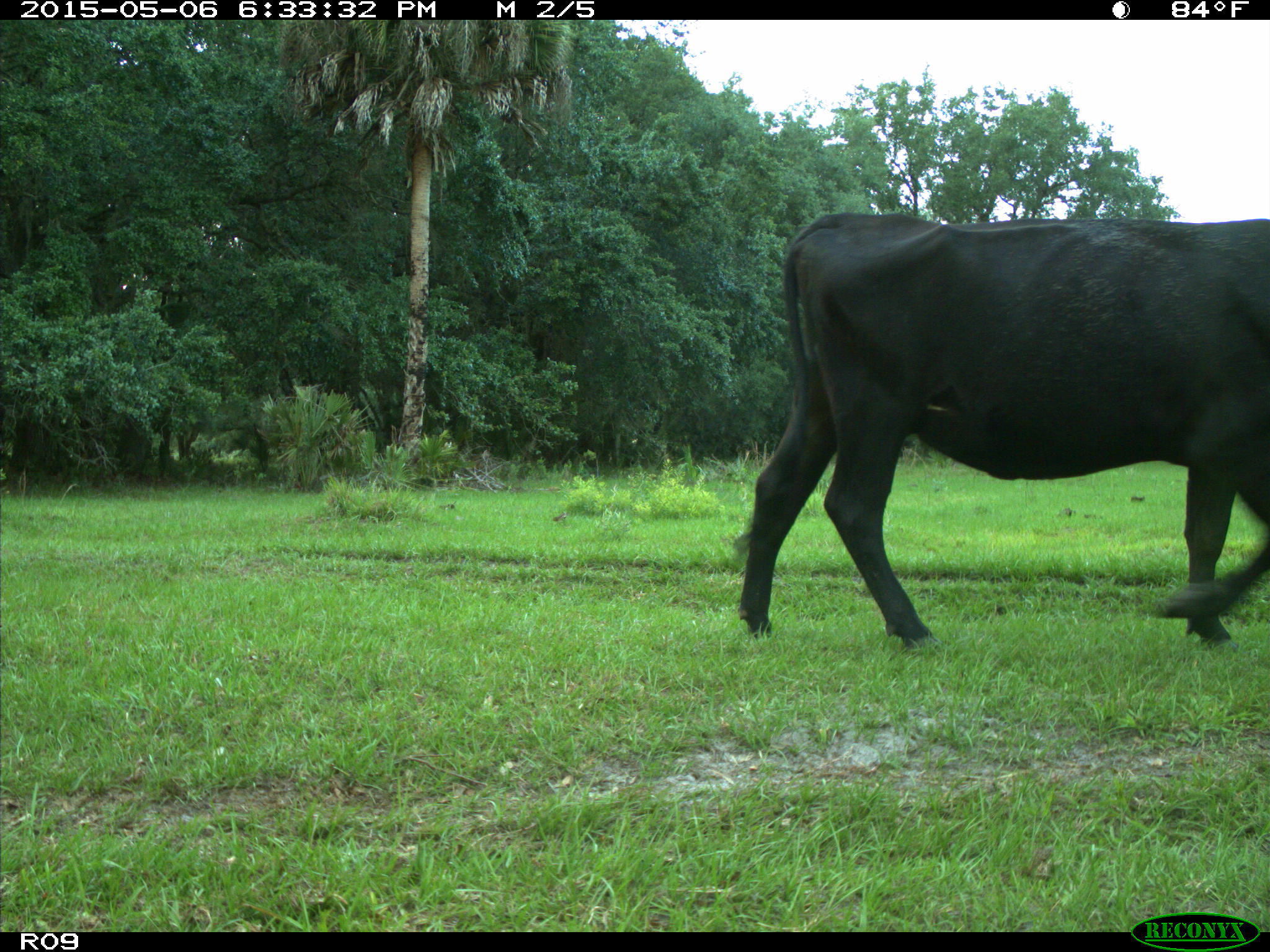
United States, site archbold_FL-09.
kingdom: Animalia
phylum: Chordata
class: Mammalia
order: Artiodactyla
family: Bovidae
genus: Bos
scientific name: Bos taurus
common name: domestic cow